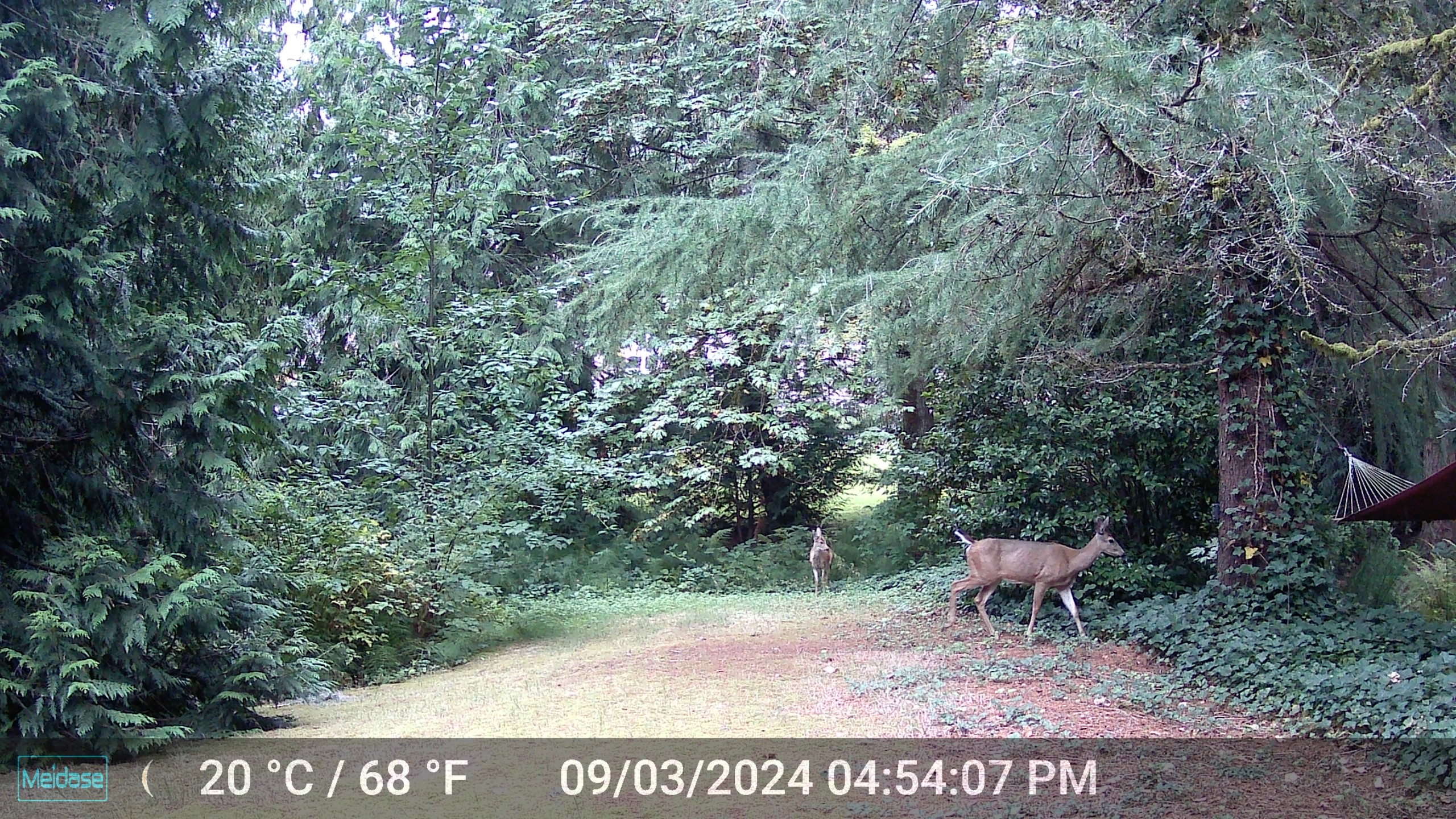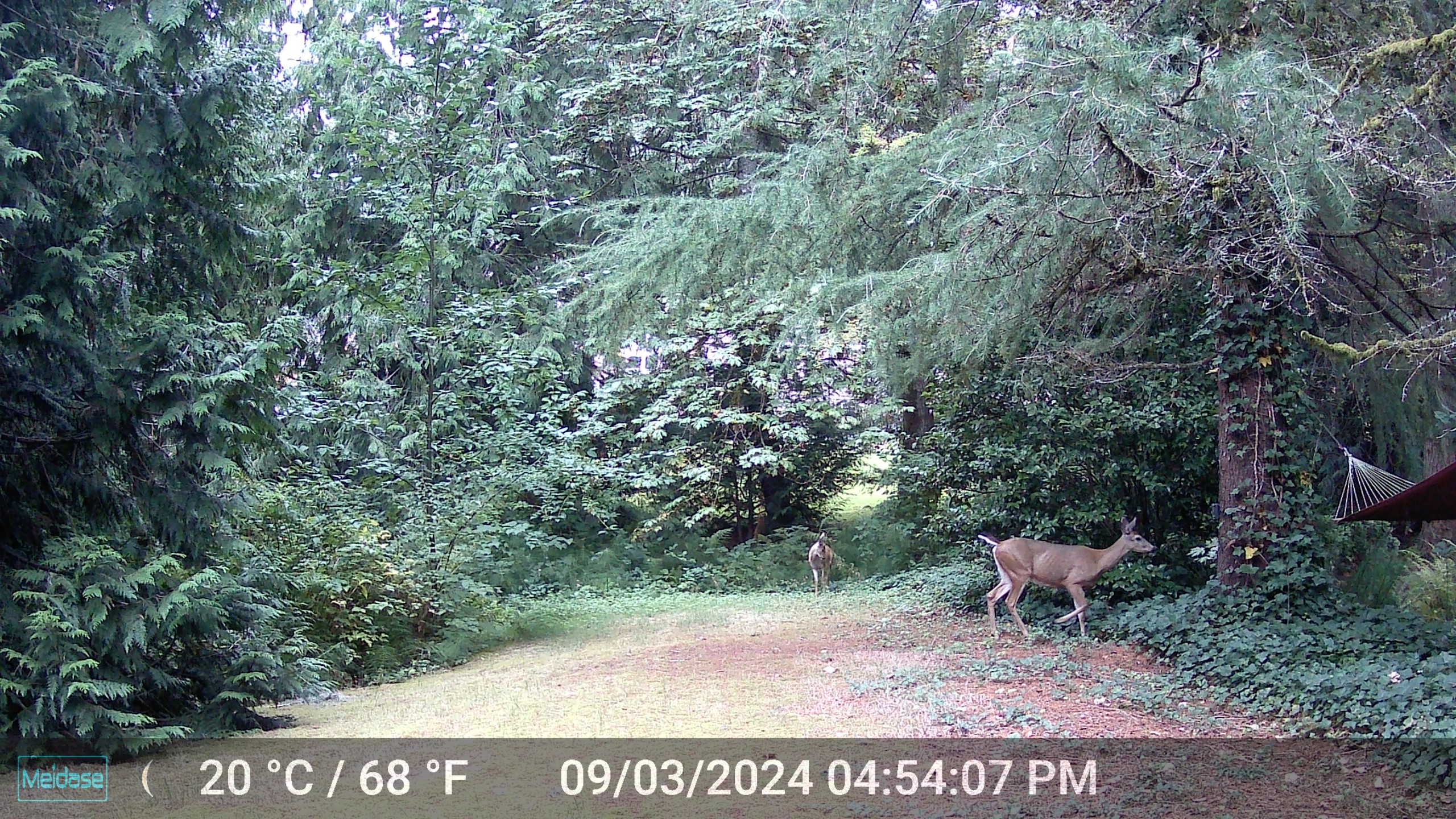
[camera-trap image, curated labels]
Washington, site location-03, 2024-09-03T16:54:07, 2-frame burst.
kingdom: Animalia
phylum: Chordata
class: Mammalia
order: Artiodactyla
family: Cervidae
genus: Odocoileus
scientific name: Odocoileus hemionus columbianus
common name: columbian blacktail deer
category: deer